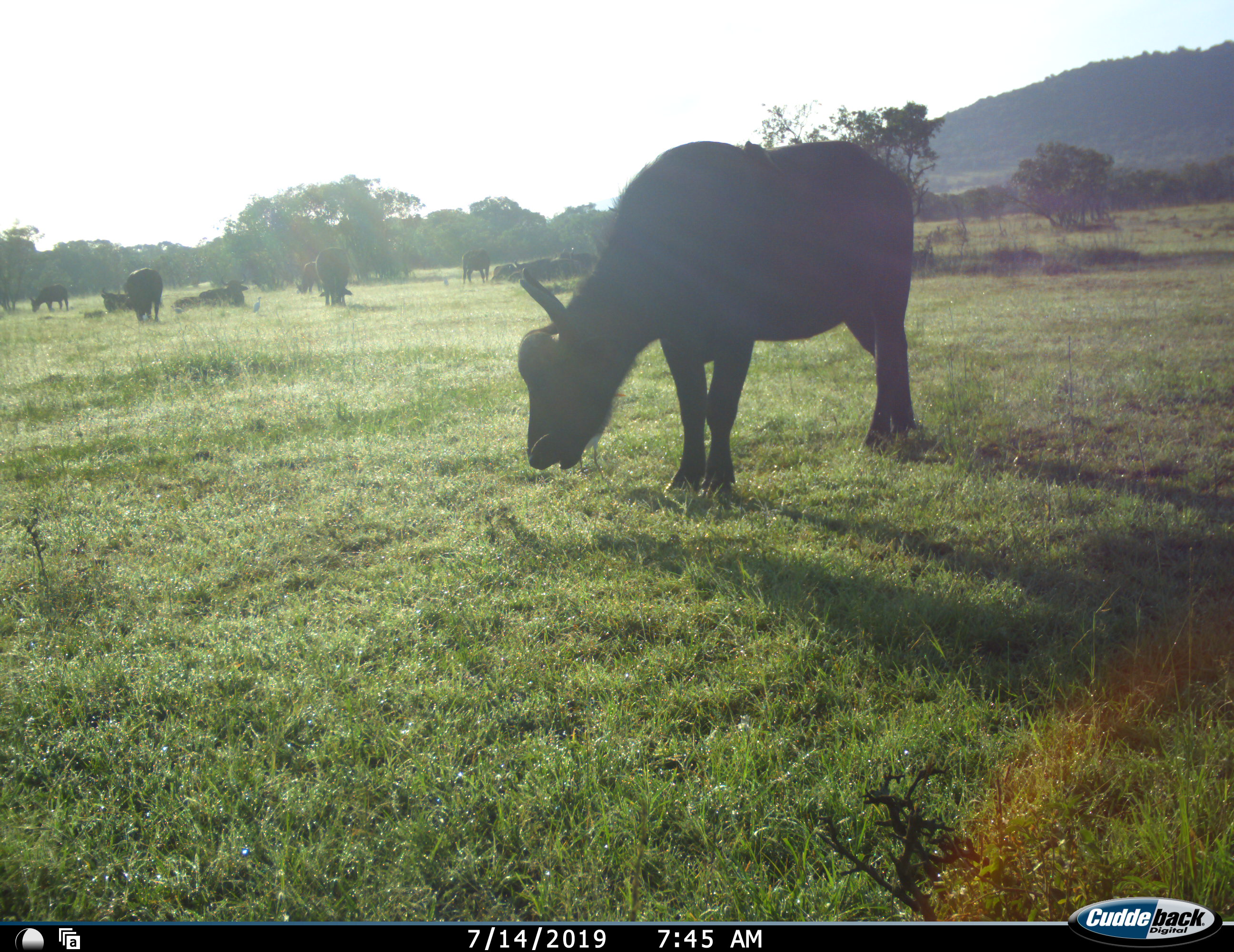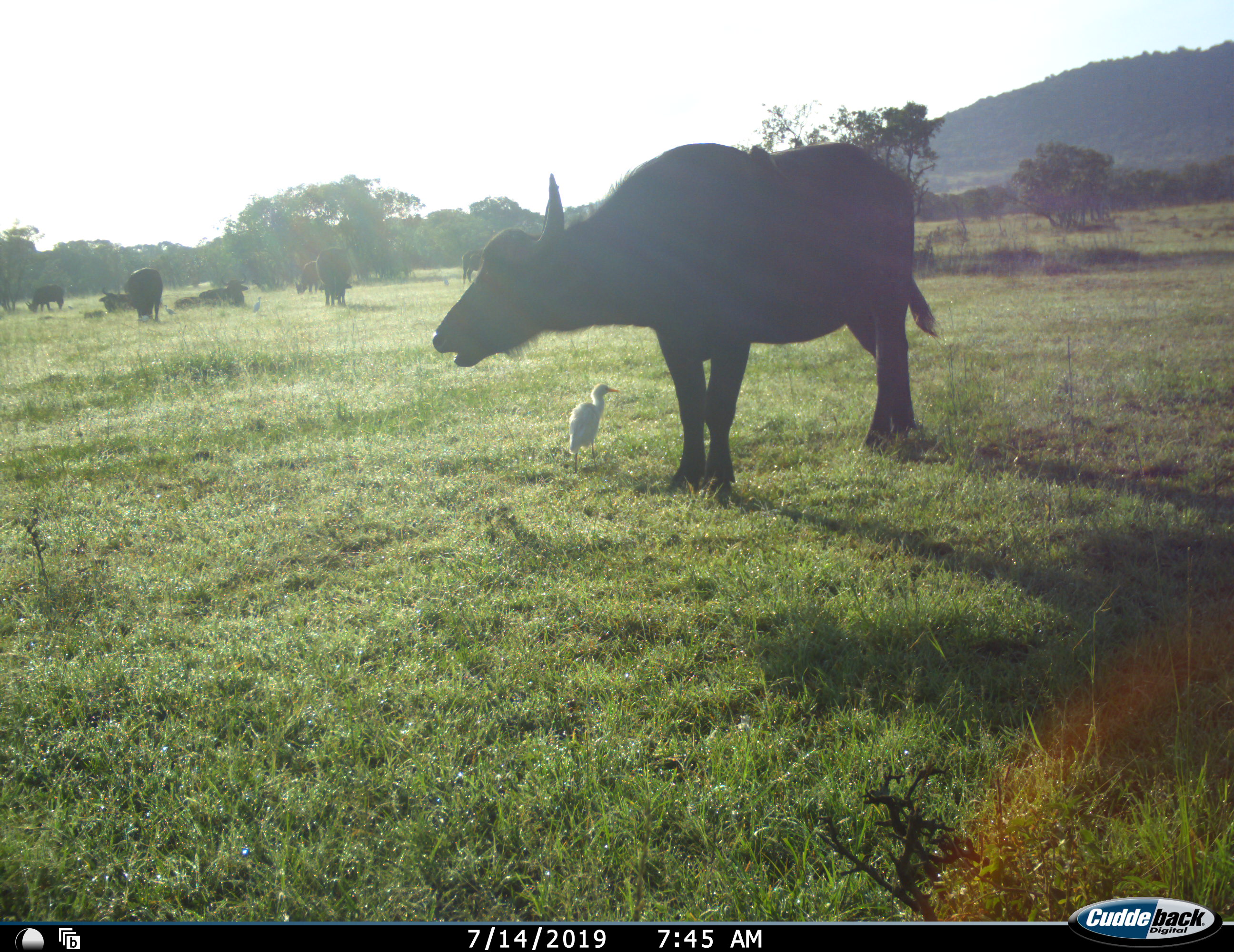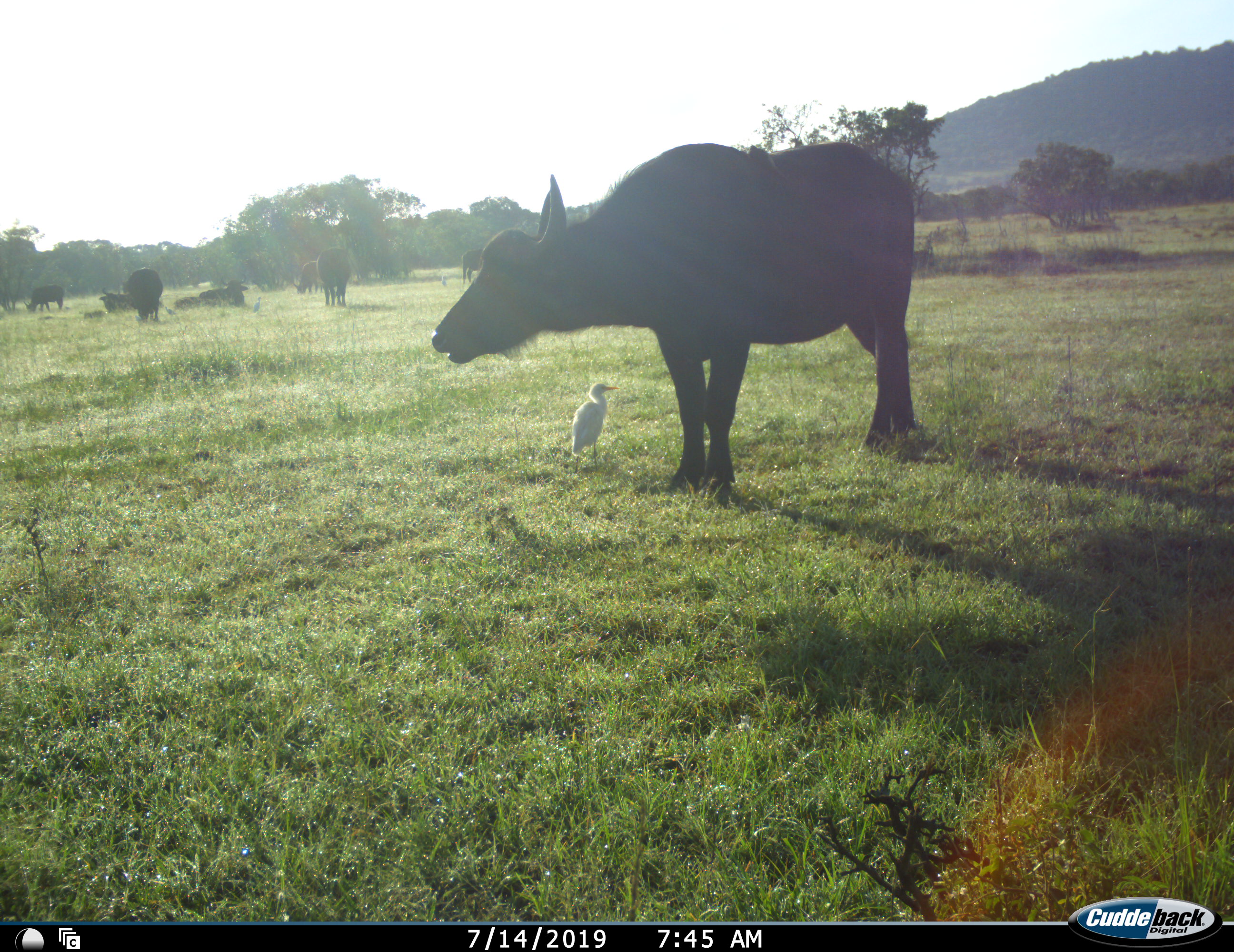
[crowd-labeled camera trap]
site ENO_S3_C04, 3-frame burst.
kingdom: Animalia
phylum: Chordata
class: Aves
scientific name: Aves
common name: bird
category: birdother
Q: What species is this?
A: Birdother (bird) (Aves).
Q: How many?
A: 2.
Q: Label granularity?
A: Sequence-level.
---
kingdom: Animalia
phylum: Chordata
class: Mammalia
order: Artiodactyla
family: Bovidae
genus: Syncerus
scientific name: Syncerus caffer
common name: african buffalo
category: buffalo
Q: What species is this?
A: Buffalo (african buffalo) (Syncerus caffer).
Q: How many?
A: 9.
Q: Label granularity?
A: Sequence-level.